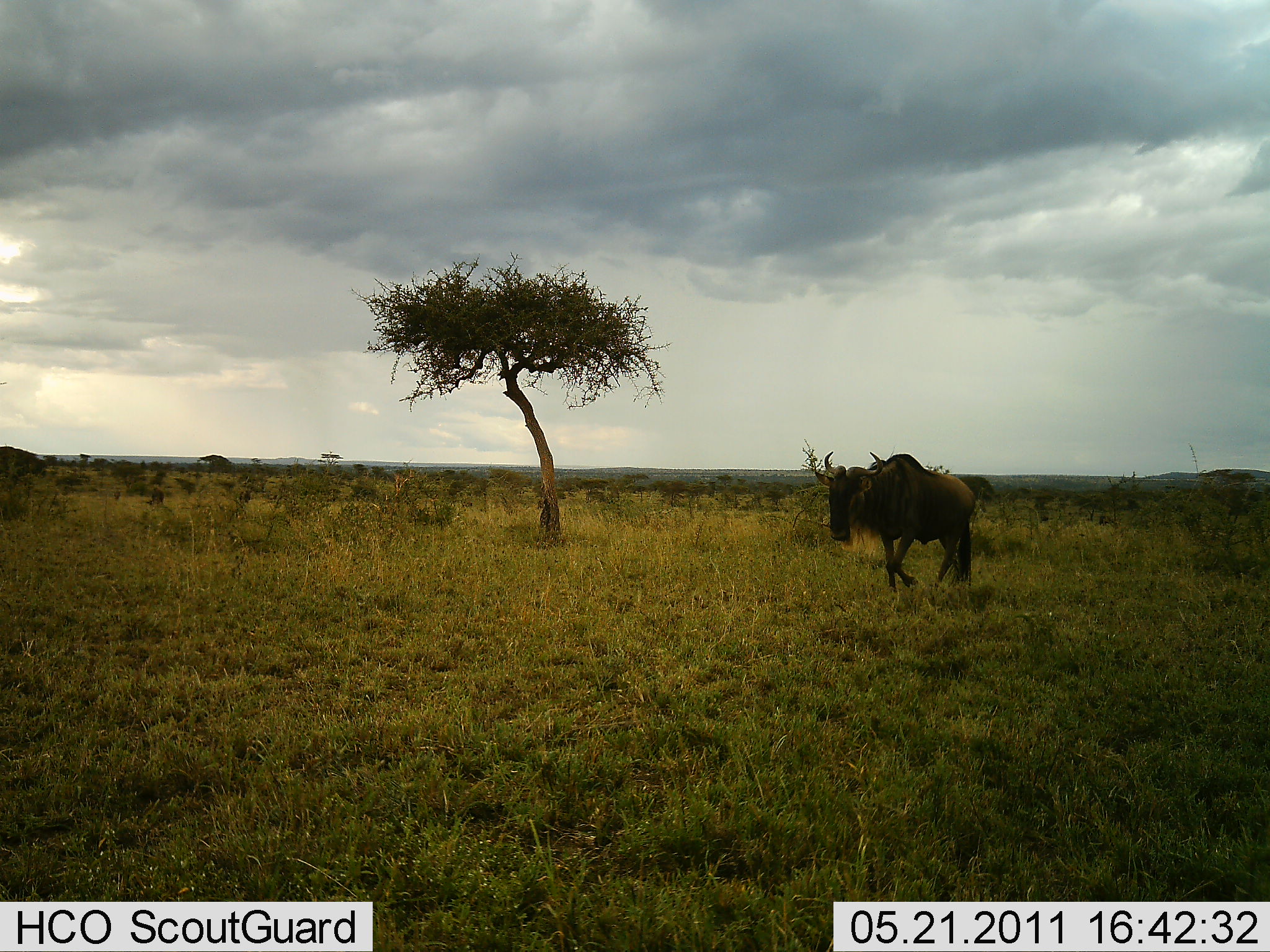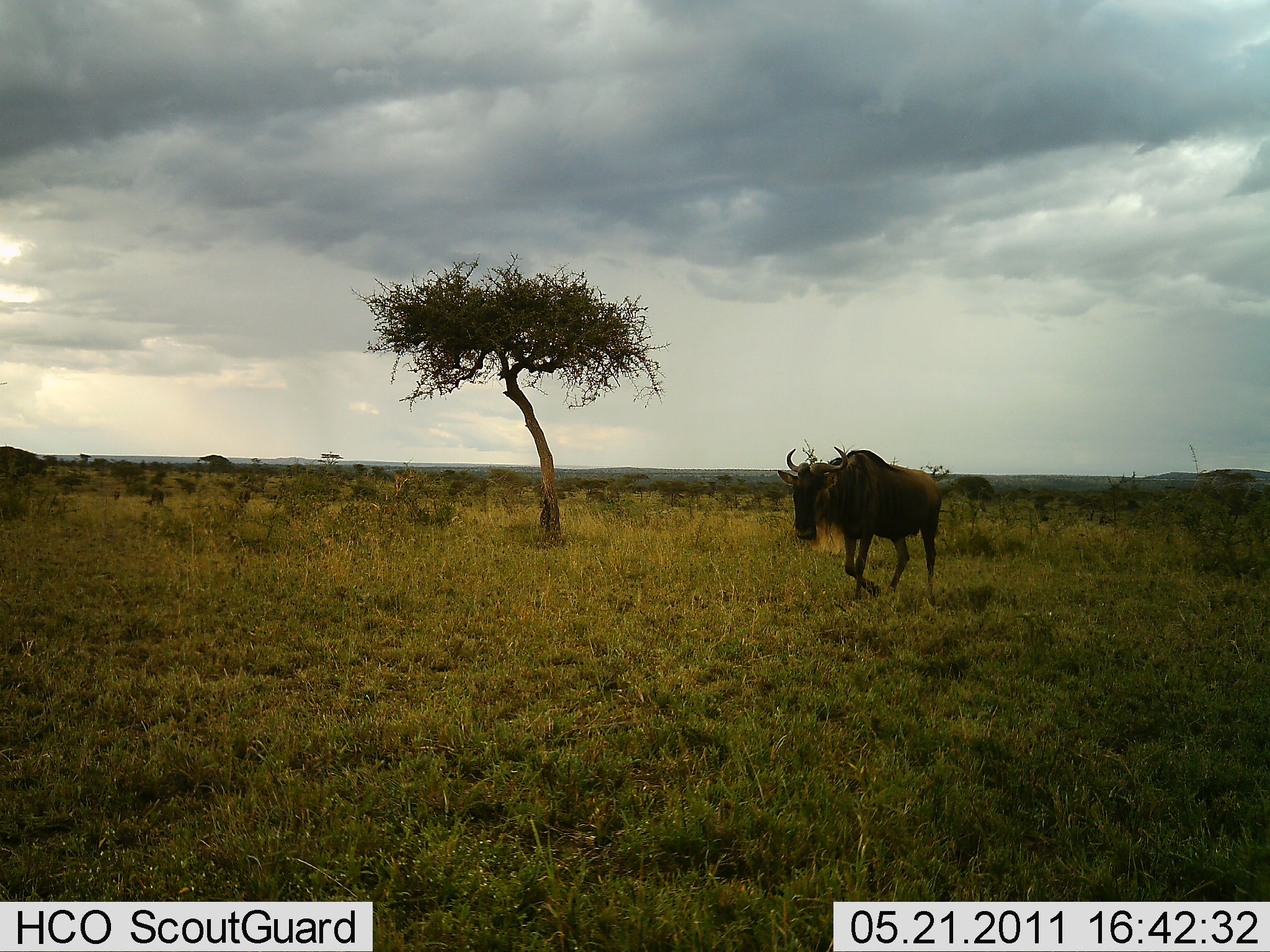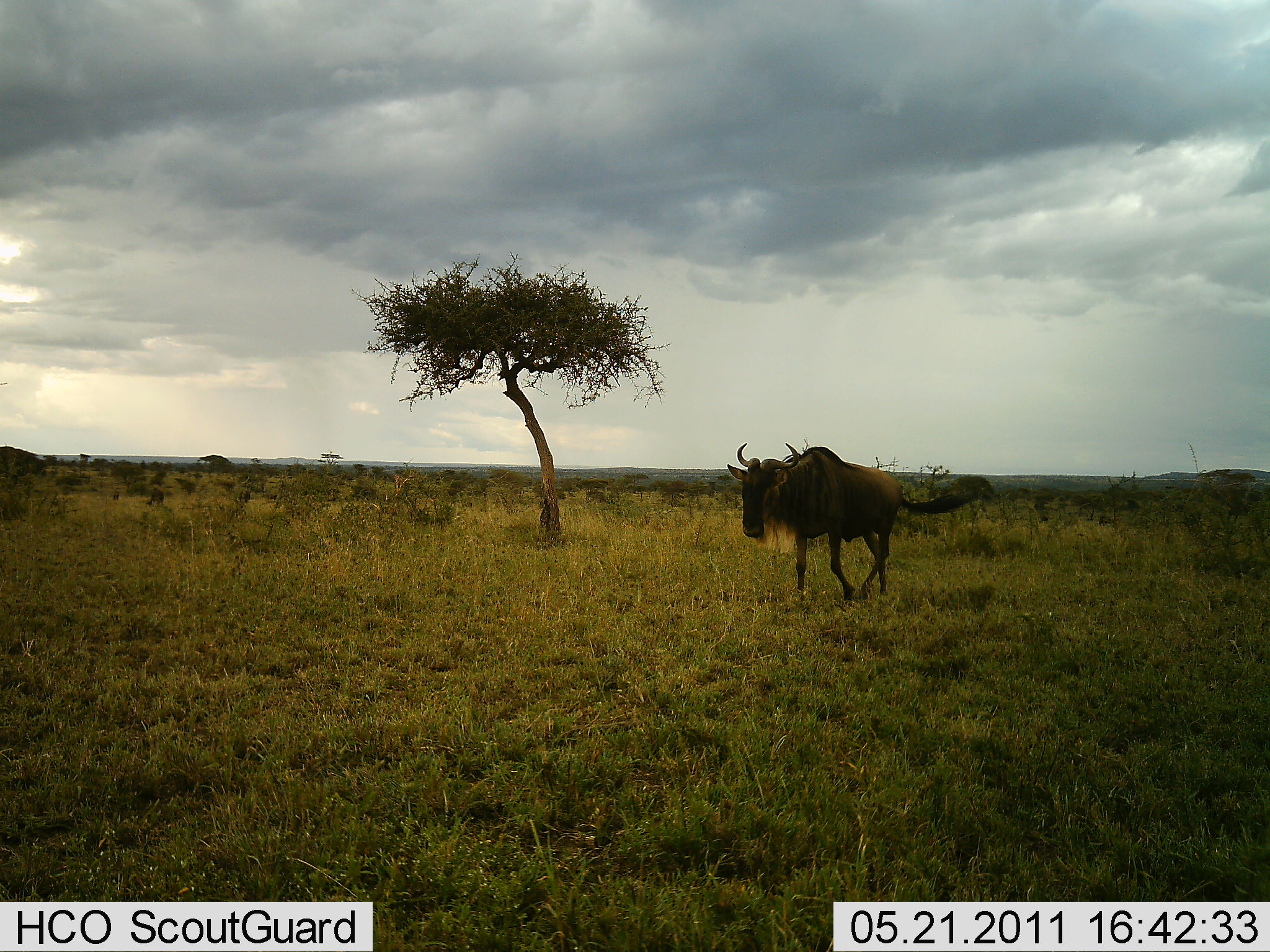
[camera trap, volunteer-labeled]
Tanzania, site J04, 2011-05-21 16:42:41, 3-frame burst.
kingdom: Animalia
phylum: Chordata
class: Mammalia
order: Artiodactyla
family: Bovidae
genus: Connochaetes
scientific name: Connochaetes taurinus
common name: blue wildebeest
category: wildebeest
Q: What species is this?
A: Wildebeest (blue wildebeest) (Connochaetes taurinus).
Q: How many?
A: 1.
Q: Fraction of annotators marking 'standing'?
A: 0%.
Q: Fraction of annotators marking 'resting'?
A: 0%.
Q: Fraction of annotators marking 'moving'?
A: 100%.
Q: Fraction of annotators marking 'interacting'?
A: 0%.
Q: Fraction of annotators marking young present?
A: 0%.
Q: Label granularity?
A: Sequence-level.